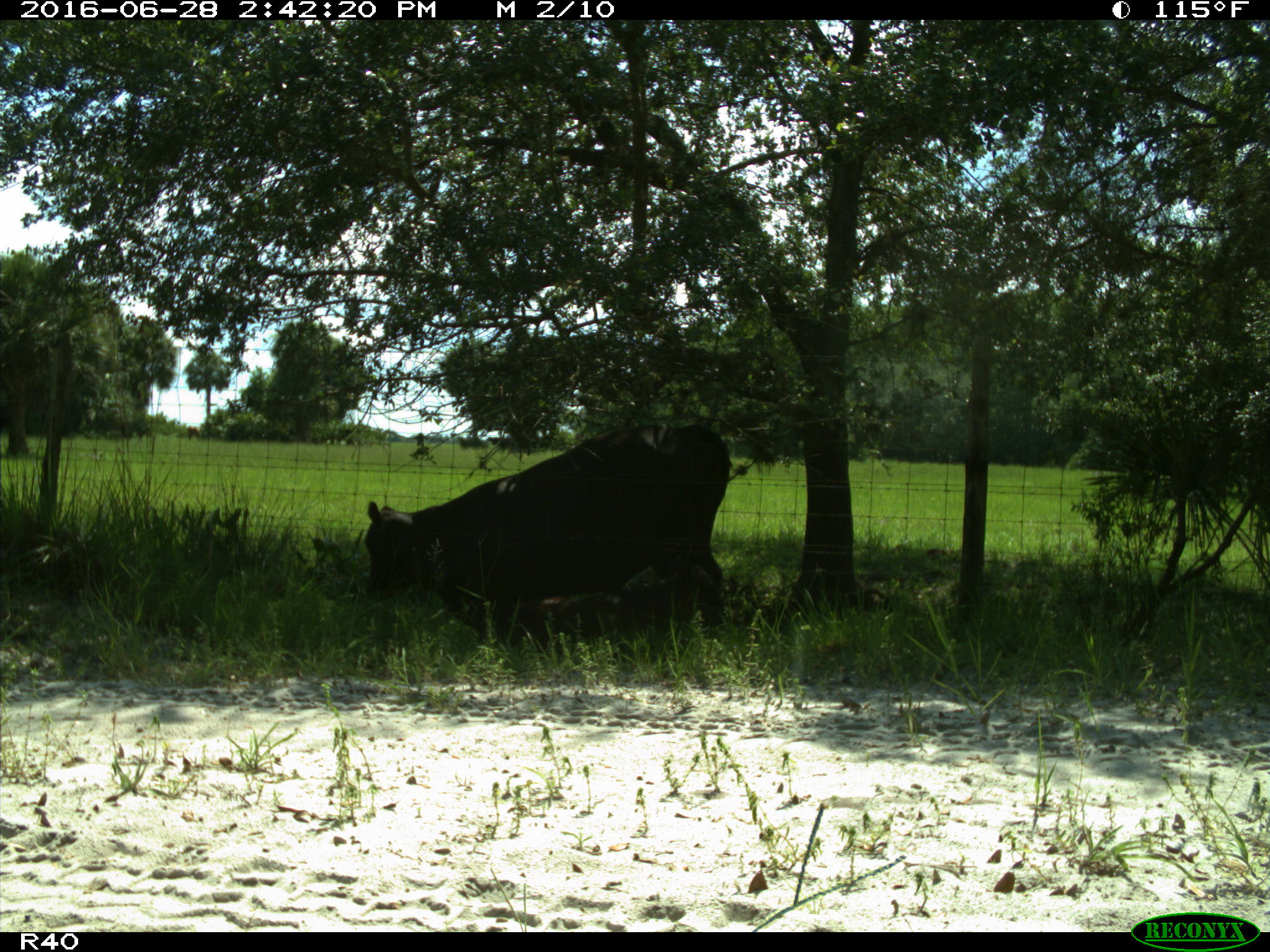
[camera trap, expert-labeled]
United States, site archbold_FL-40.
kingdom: Animalia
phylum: Chordata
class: Mammalia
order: Artiodactyla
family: Bovidae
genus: Bos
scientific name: Bos taurus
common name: domestic cow